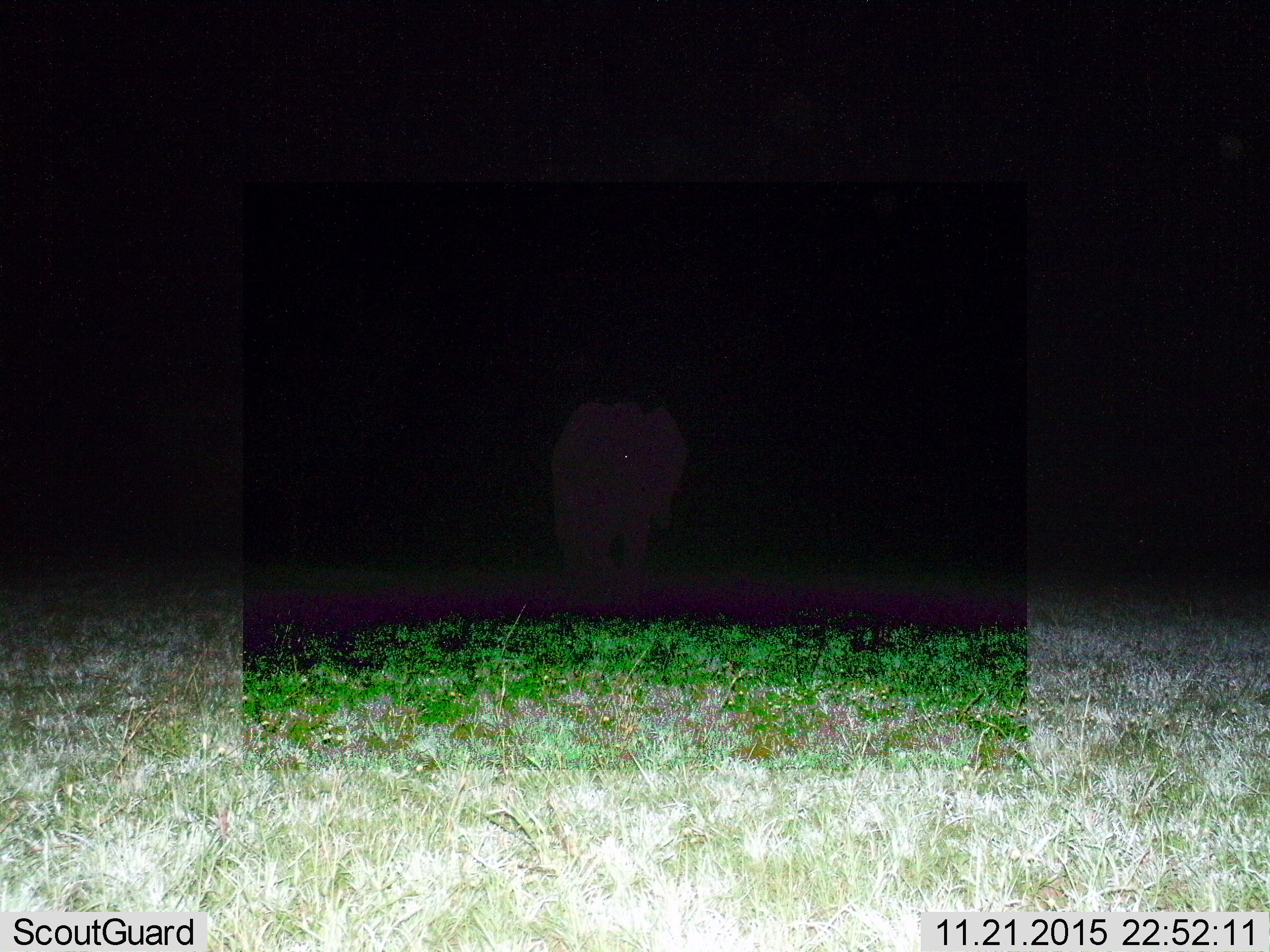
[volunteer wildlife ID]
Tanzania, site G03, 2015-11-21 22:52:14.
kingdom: Animalia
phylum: Chordata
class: Mammalia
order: Proboscidea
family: Elephantidae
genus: Loxodonta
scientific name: Loxodonta africana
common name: african bush elephant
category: elephant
Elephant (african bush elephant) (Loxodonta africana), count 1. Behavior (volunteer vote fractions): standing 57%, resting 0%, moving 43%, interacting 0%. Young present (vote fraction): 0%. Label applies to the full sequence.